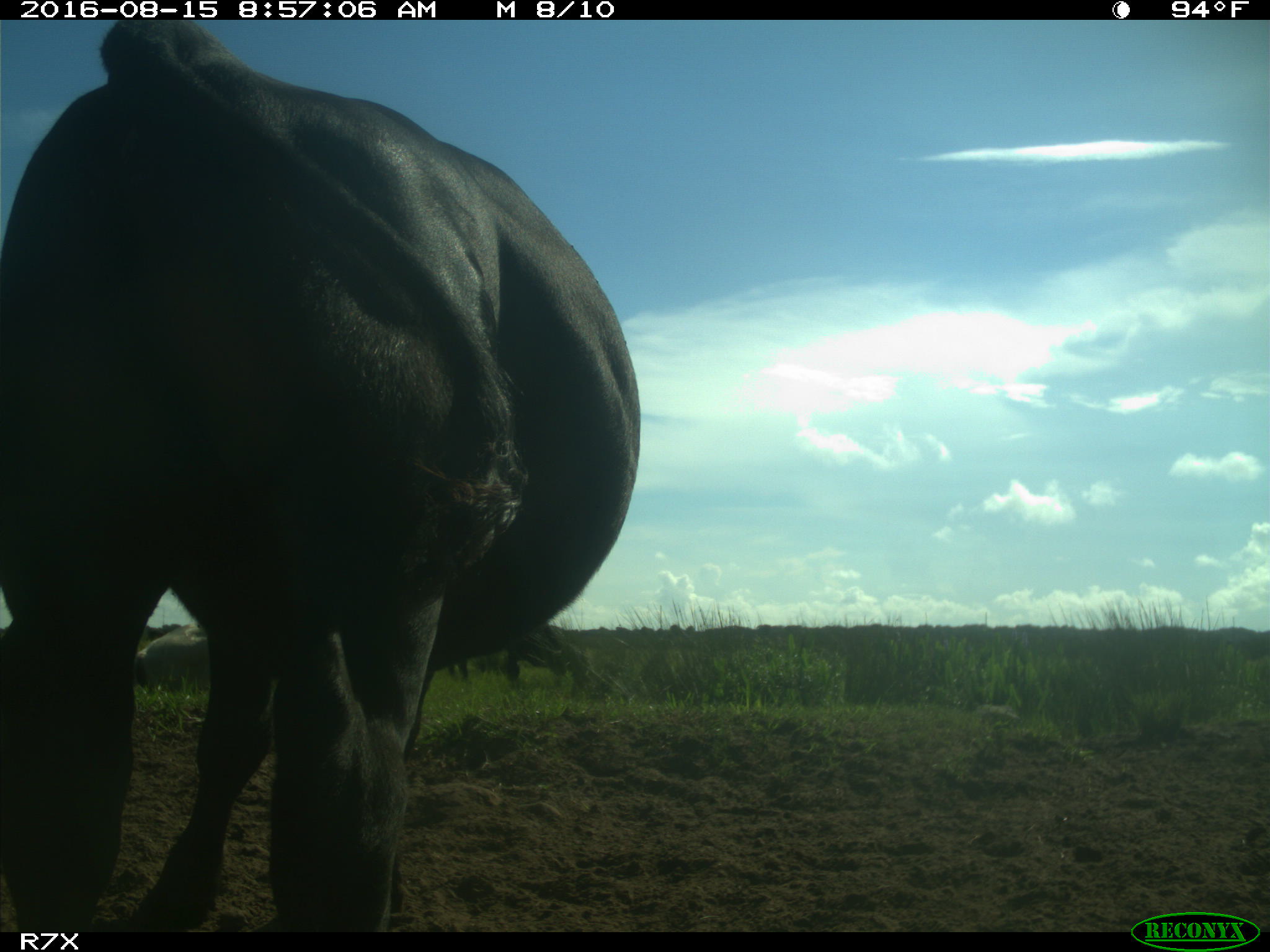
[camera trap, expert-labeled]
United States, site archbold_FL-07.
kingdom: Animalia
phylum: Chordata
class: Mammalia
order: Artiodactyla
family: Bovidae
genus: Bos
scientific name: Bos taurus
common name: domestic cow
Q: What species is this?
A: Bos taurus (domestic cow).